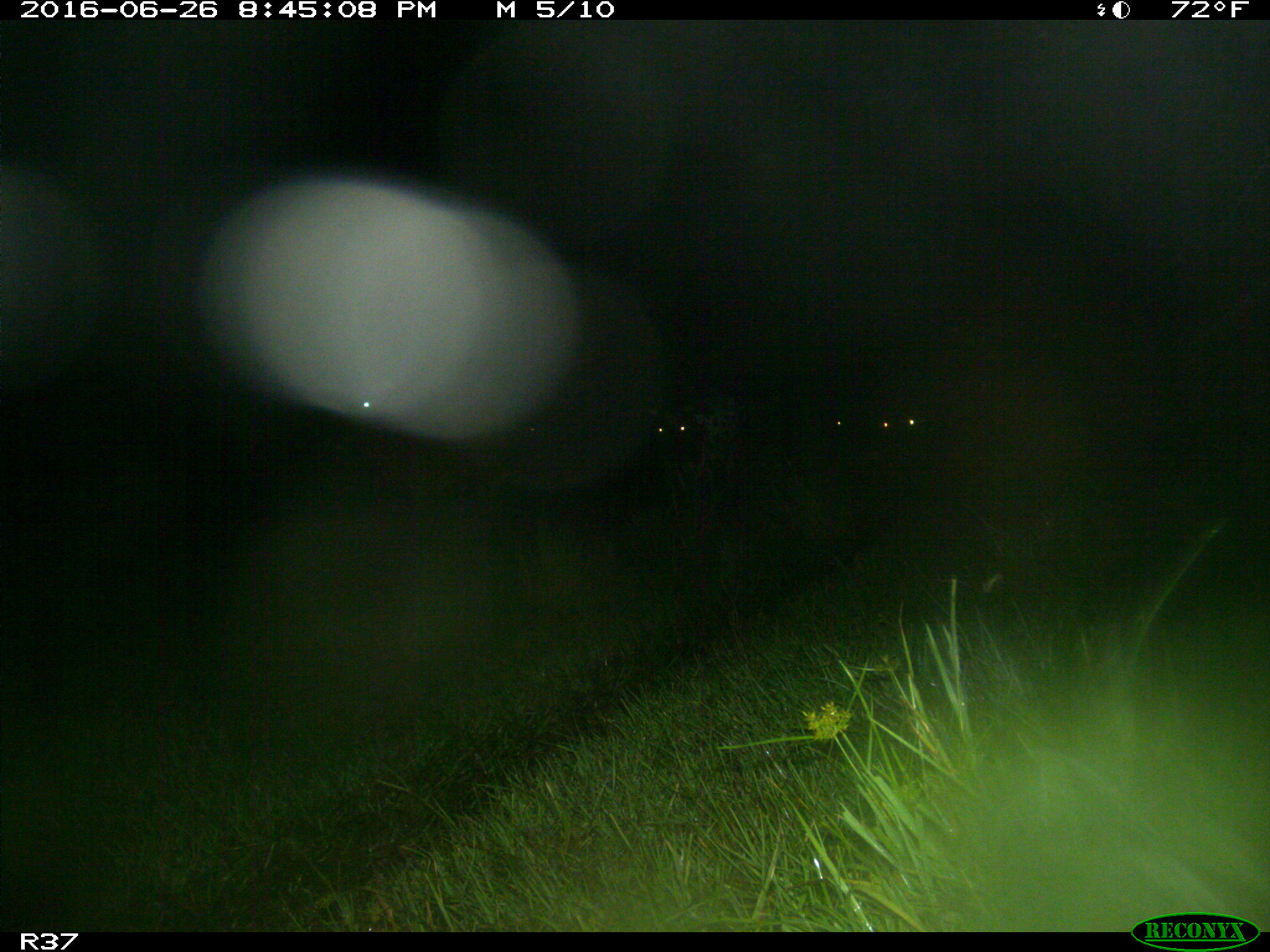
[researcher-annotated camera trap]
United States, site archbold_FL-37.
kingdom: Animalia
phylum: Chordata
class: Mammalia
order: Artiodactyla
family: Bovidae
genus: Bos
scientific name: Bos taurus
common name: domestic cow